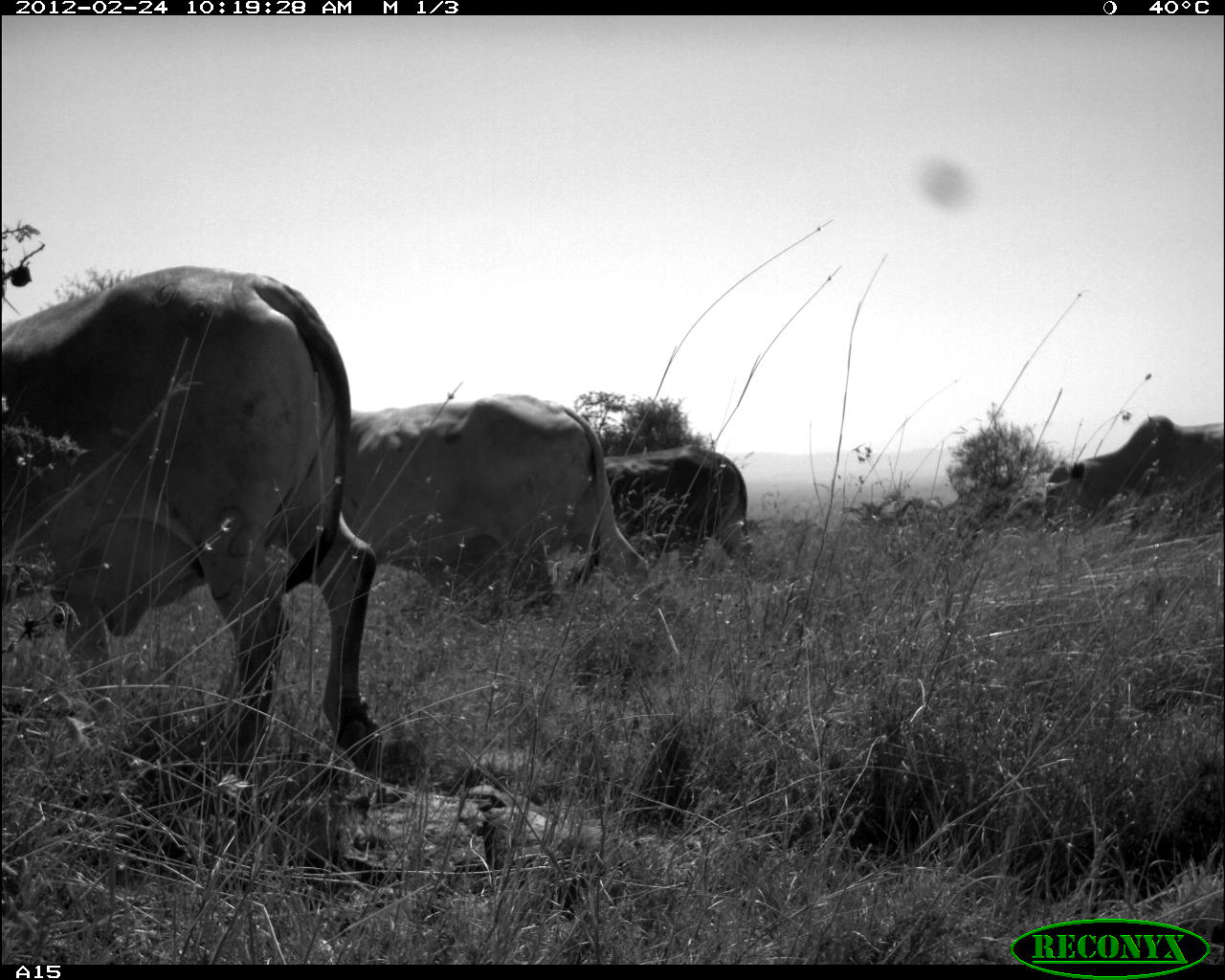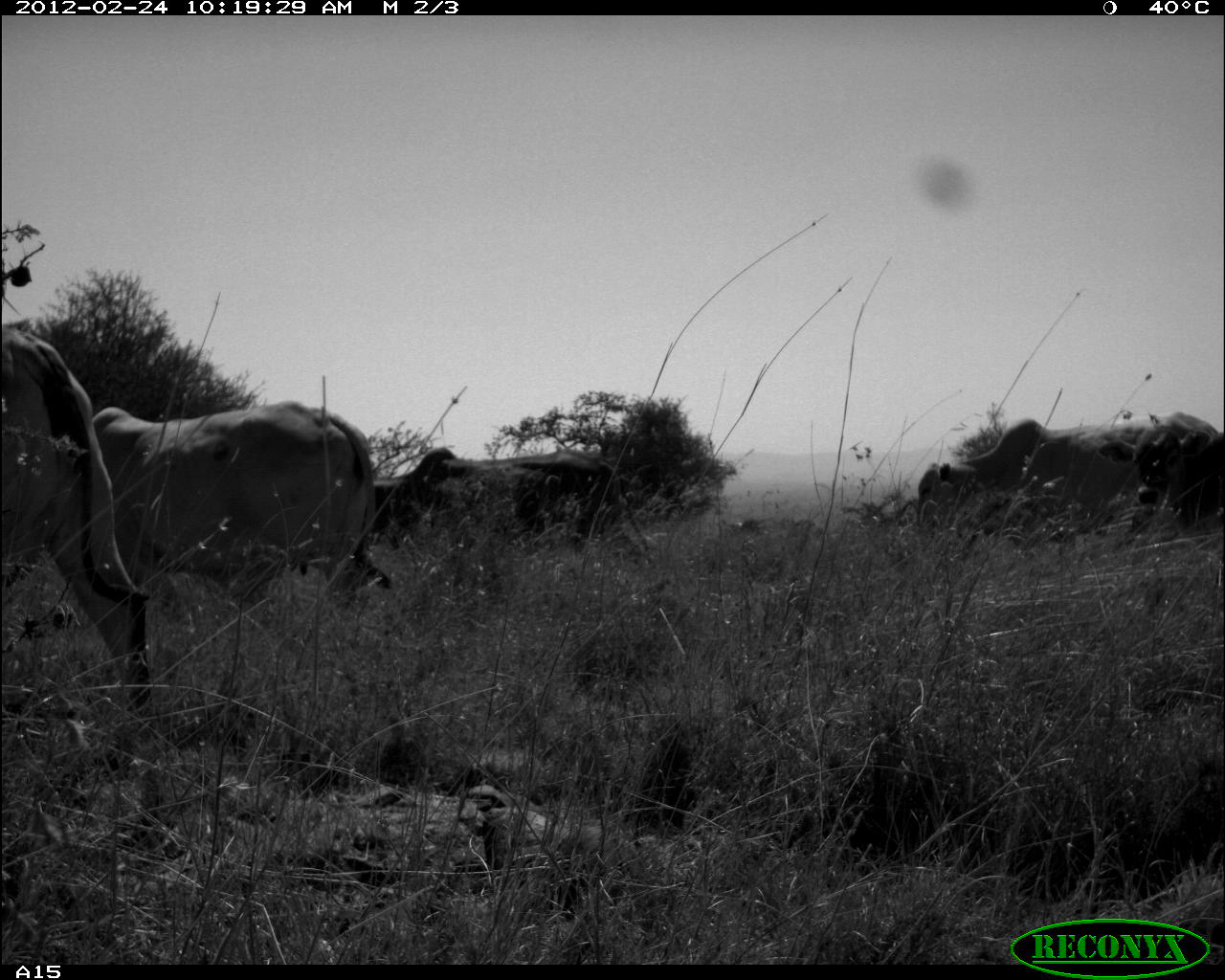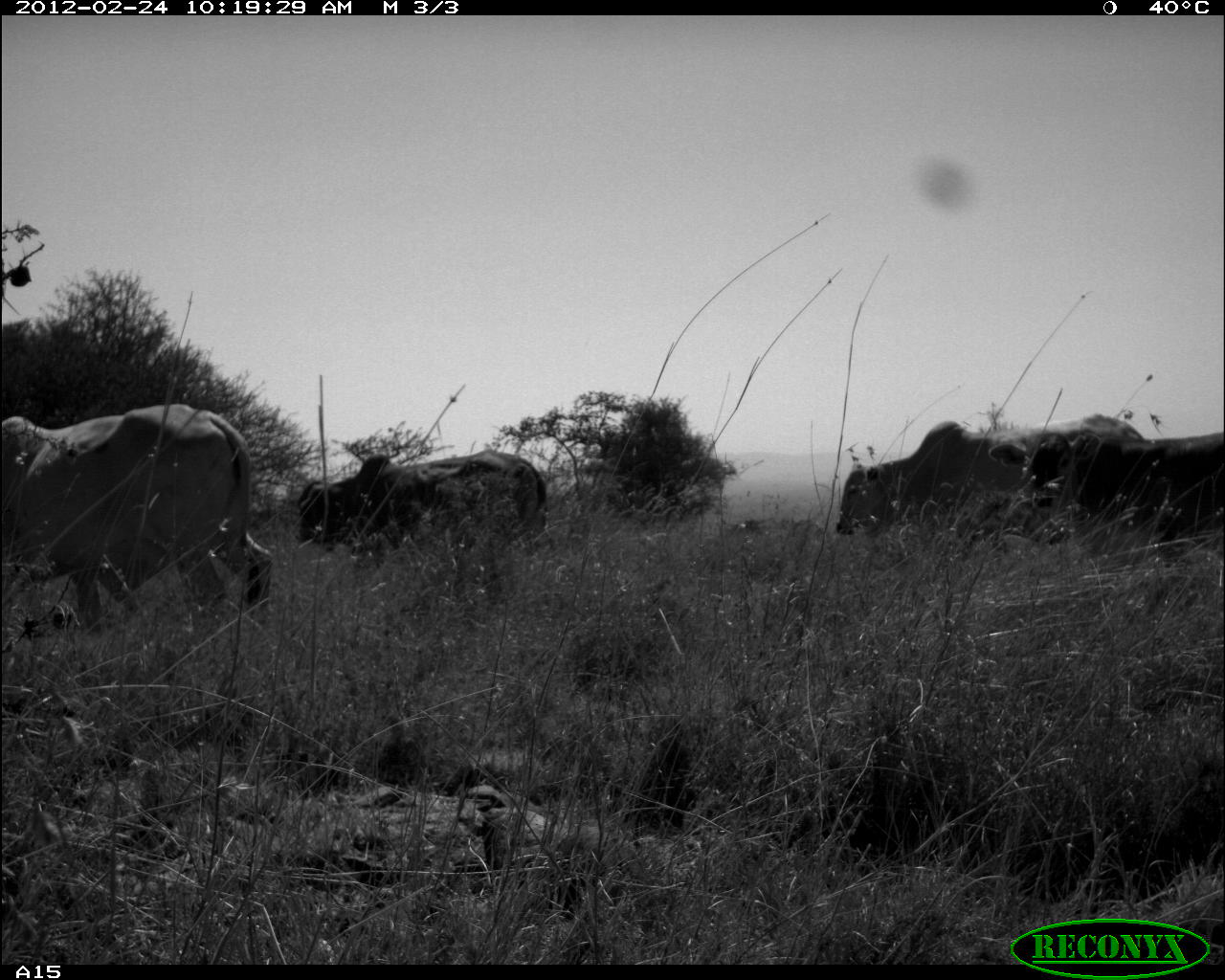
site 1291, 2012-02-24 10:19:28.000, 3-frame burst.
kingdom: Animalia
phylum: Chordata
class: Mammalia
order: Artiodactyla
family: Bovidae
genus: Bos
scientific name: Bos taurus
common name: domestic cattle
Bos taurus (domestic cattle), count 4.